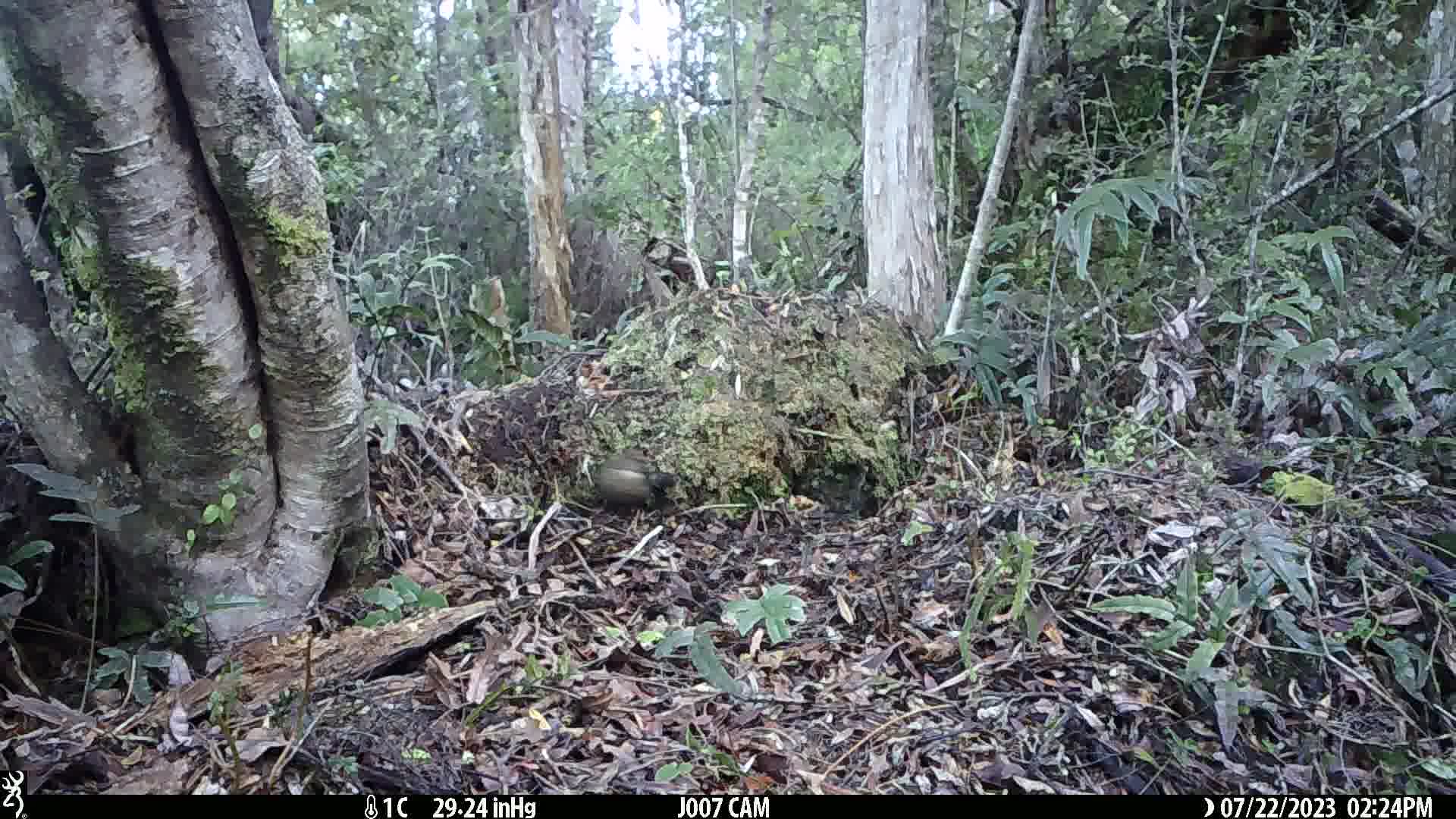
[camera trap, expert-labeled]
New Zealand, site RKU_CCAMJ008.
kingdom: Animalia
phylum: Chordata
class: Aves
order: Passeriformes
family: Turdidae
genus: Turdus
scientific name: Turdus merula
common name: eurasian blackbird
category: blackbird